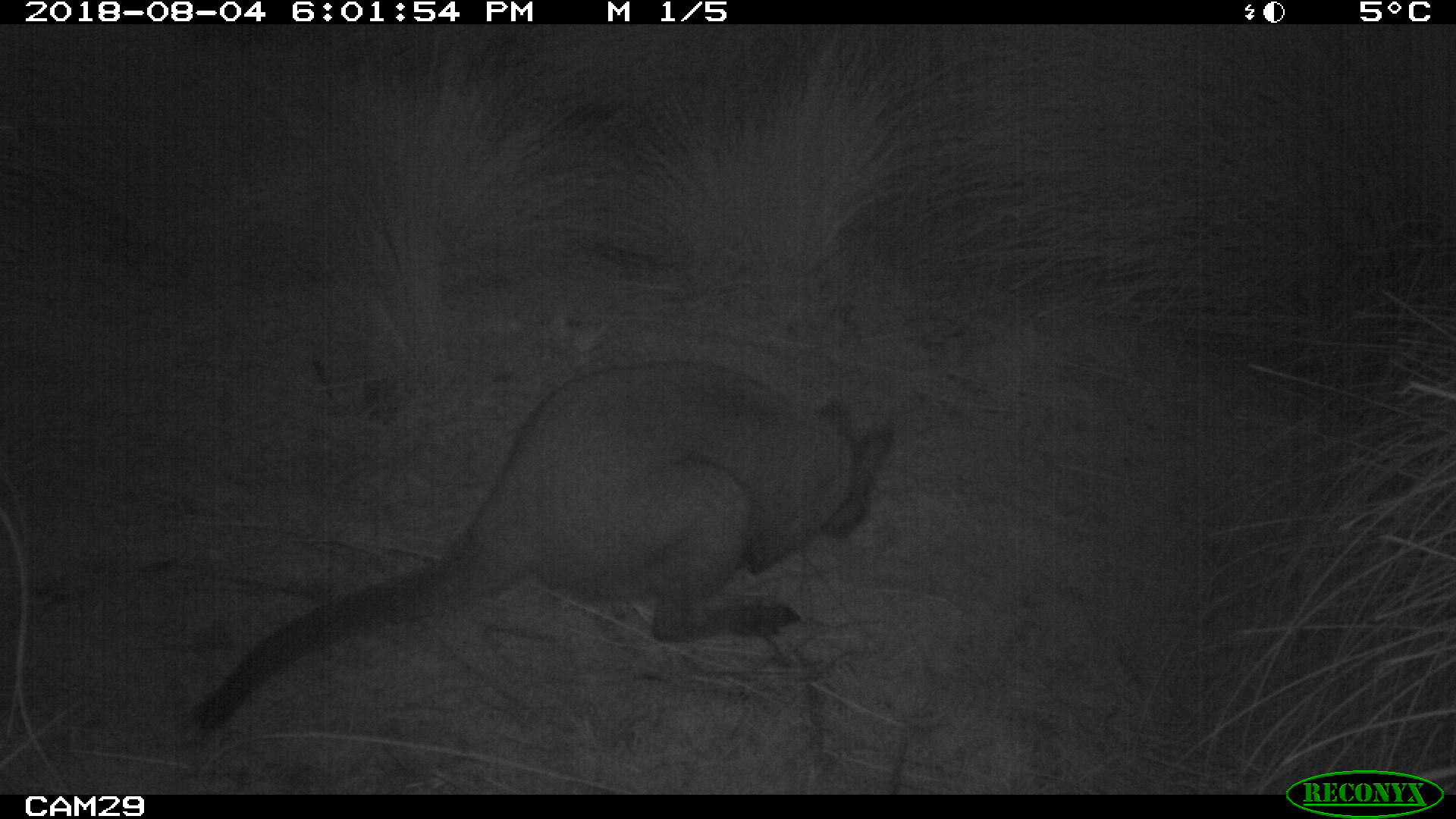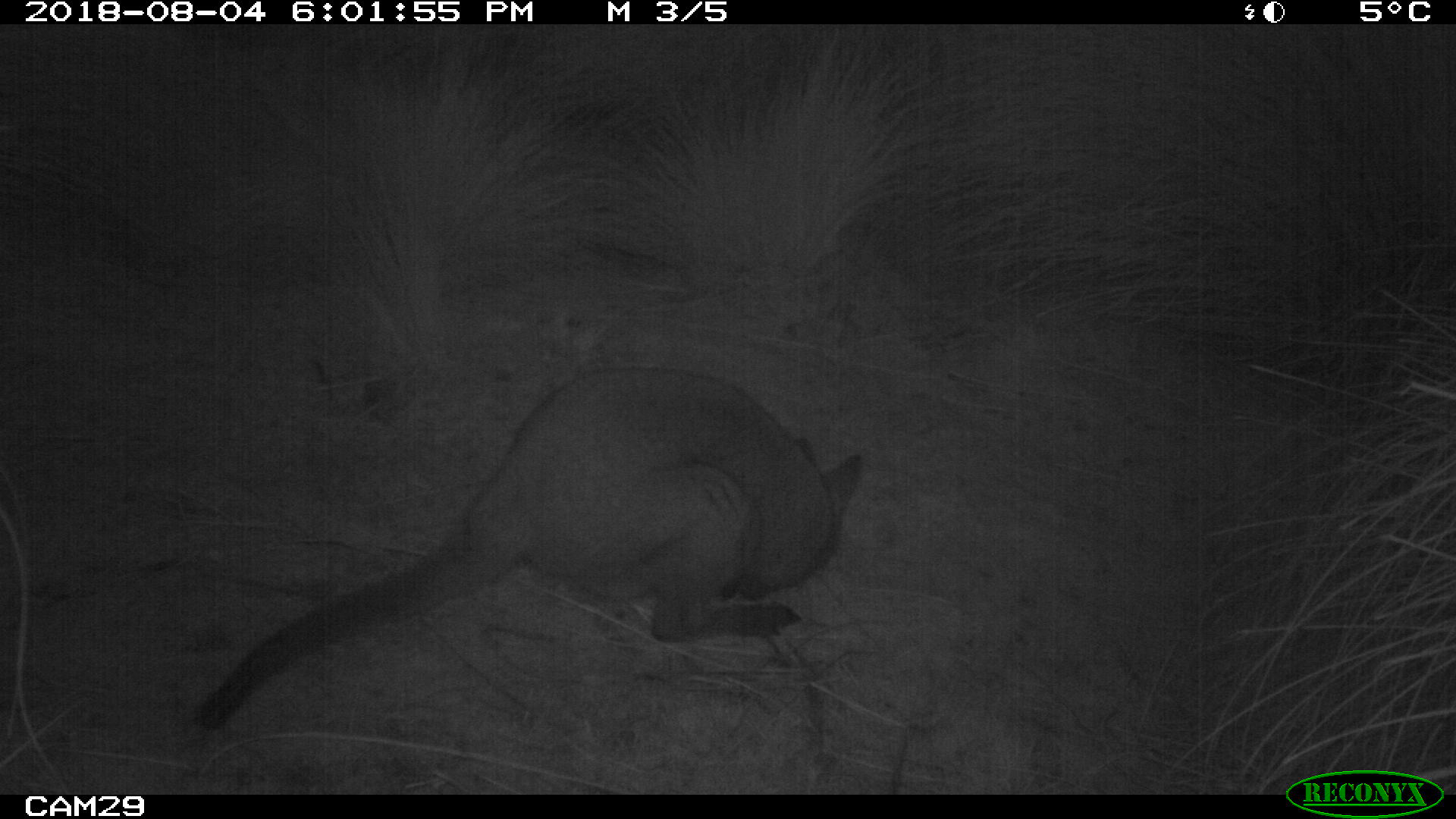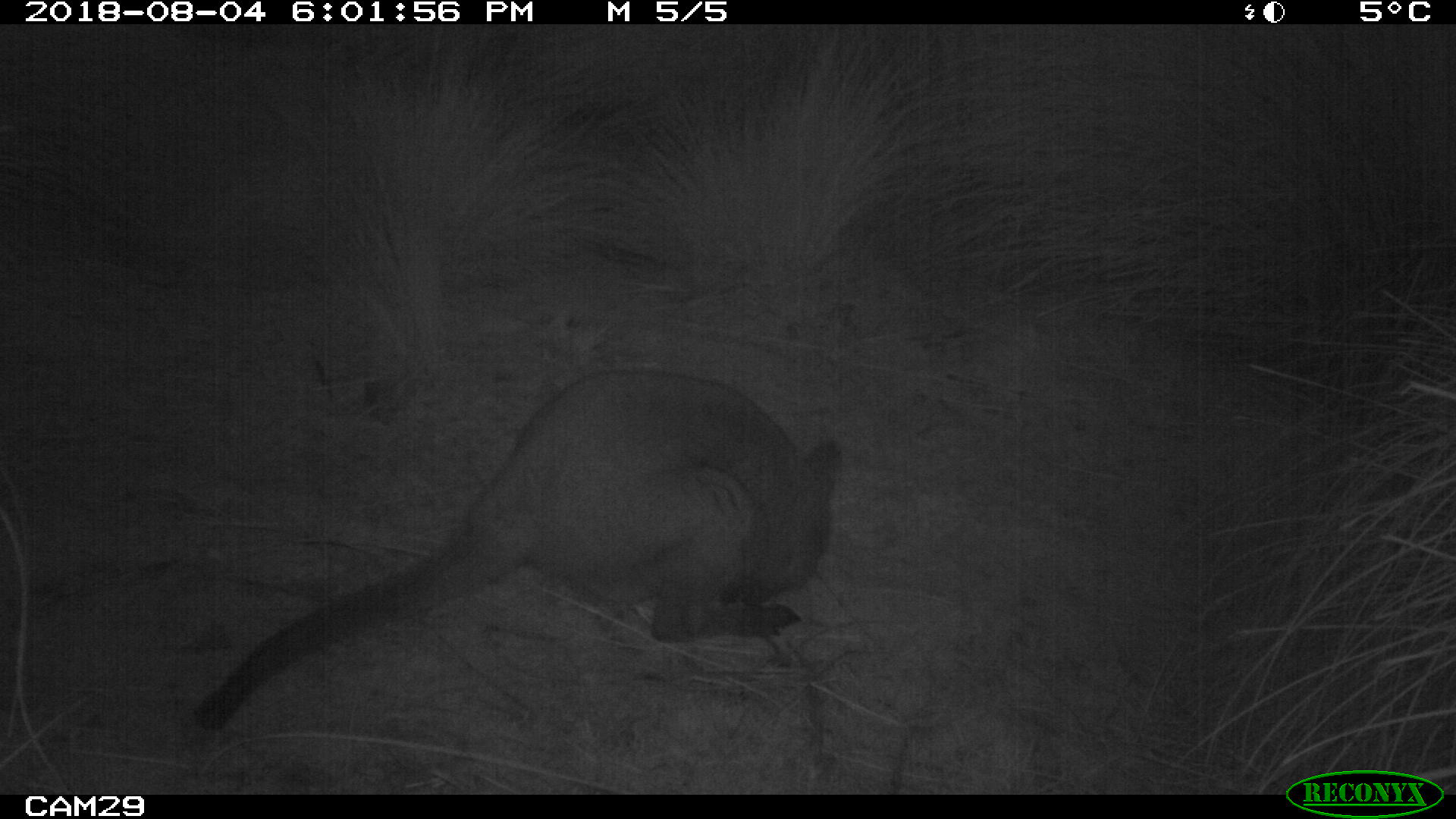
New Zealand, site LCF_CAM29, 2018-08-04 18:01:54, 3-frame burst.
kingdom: Animalia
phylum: Chordata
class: Mammalia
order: Diprotodontia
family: Macropodidae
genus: Notamacropus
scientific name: Notamacropus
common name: wallaby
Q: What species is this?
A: Wallaby (Notamacropus).